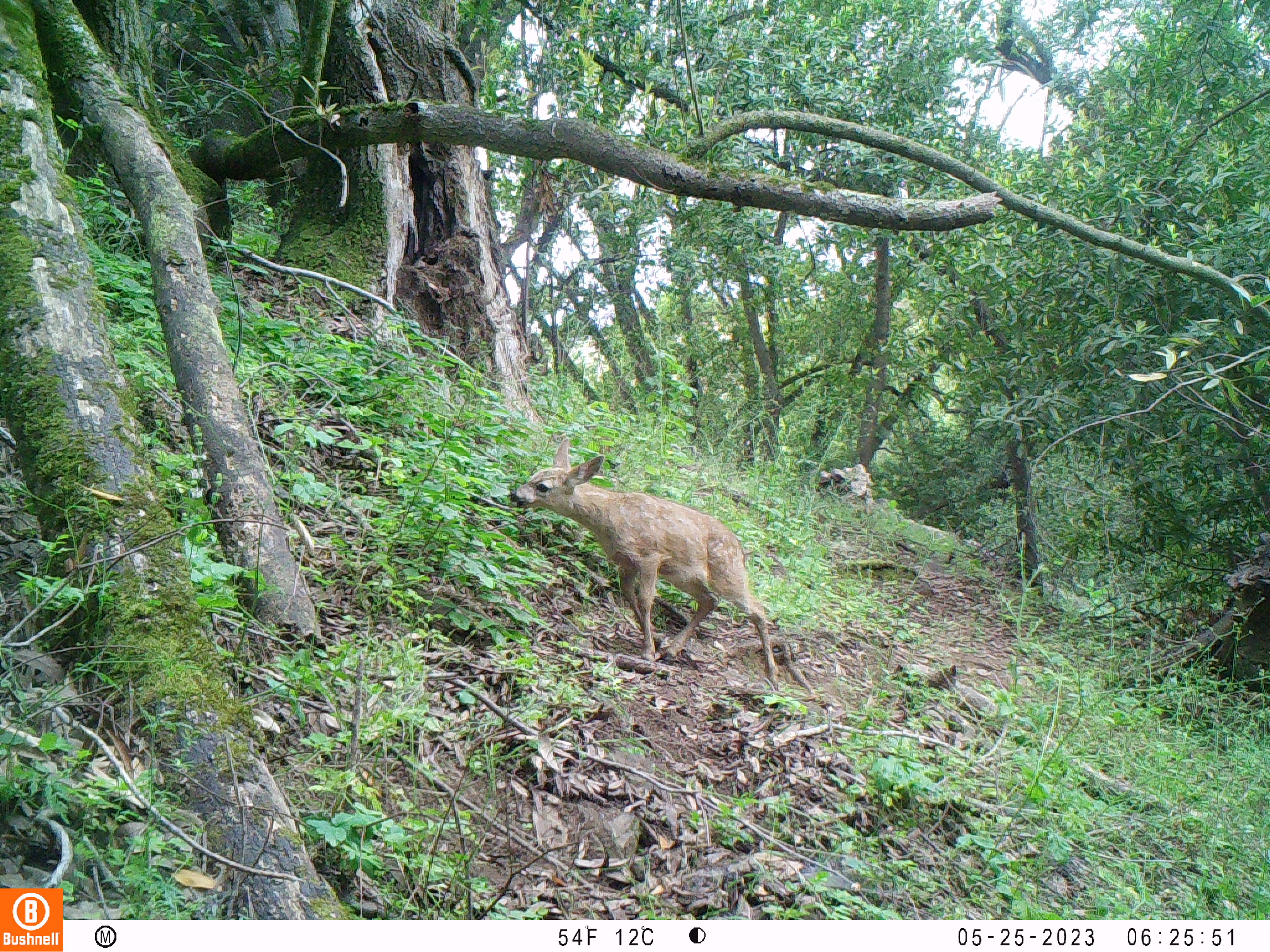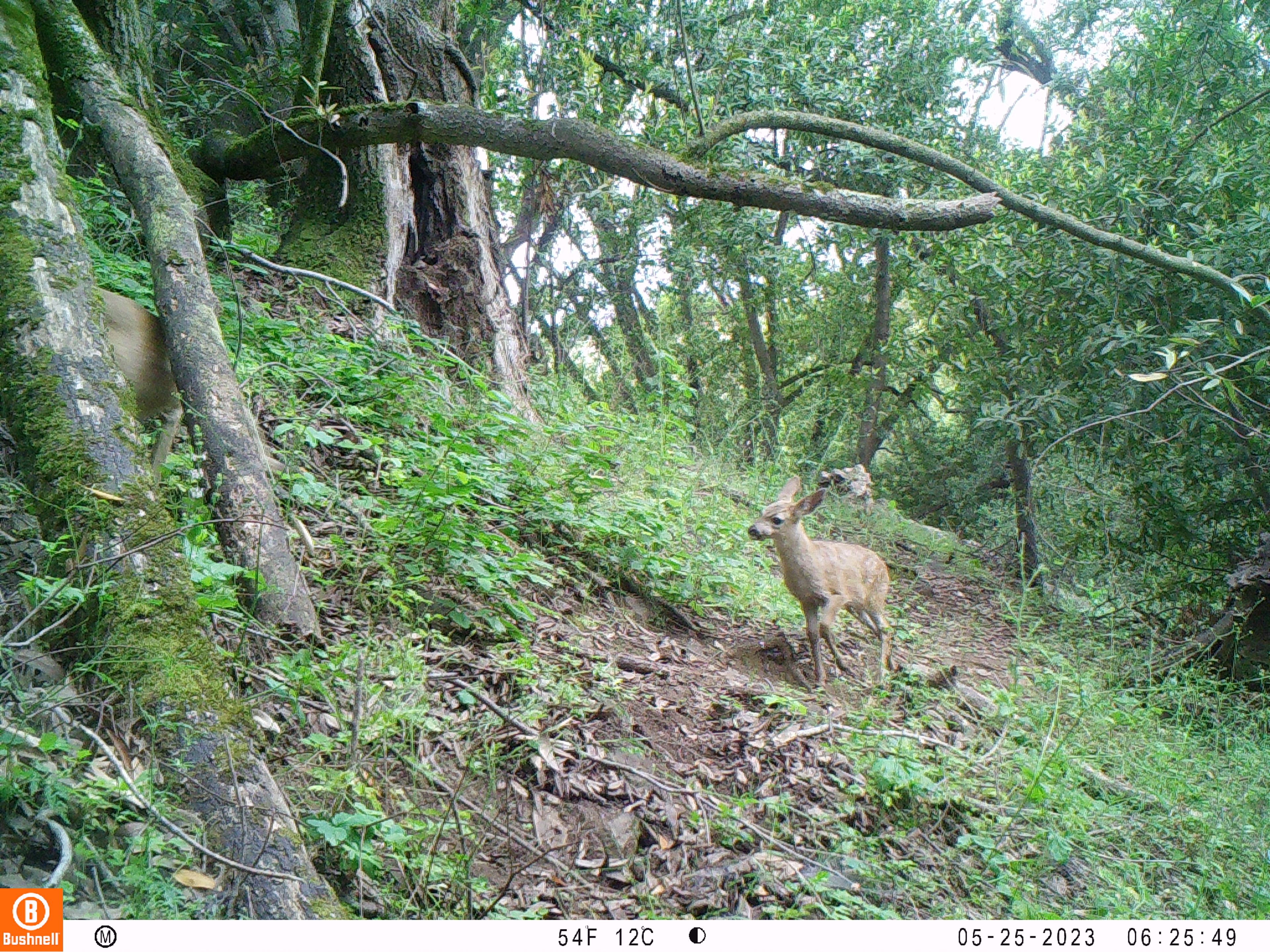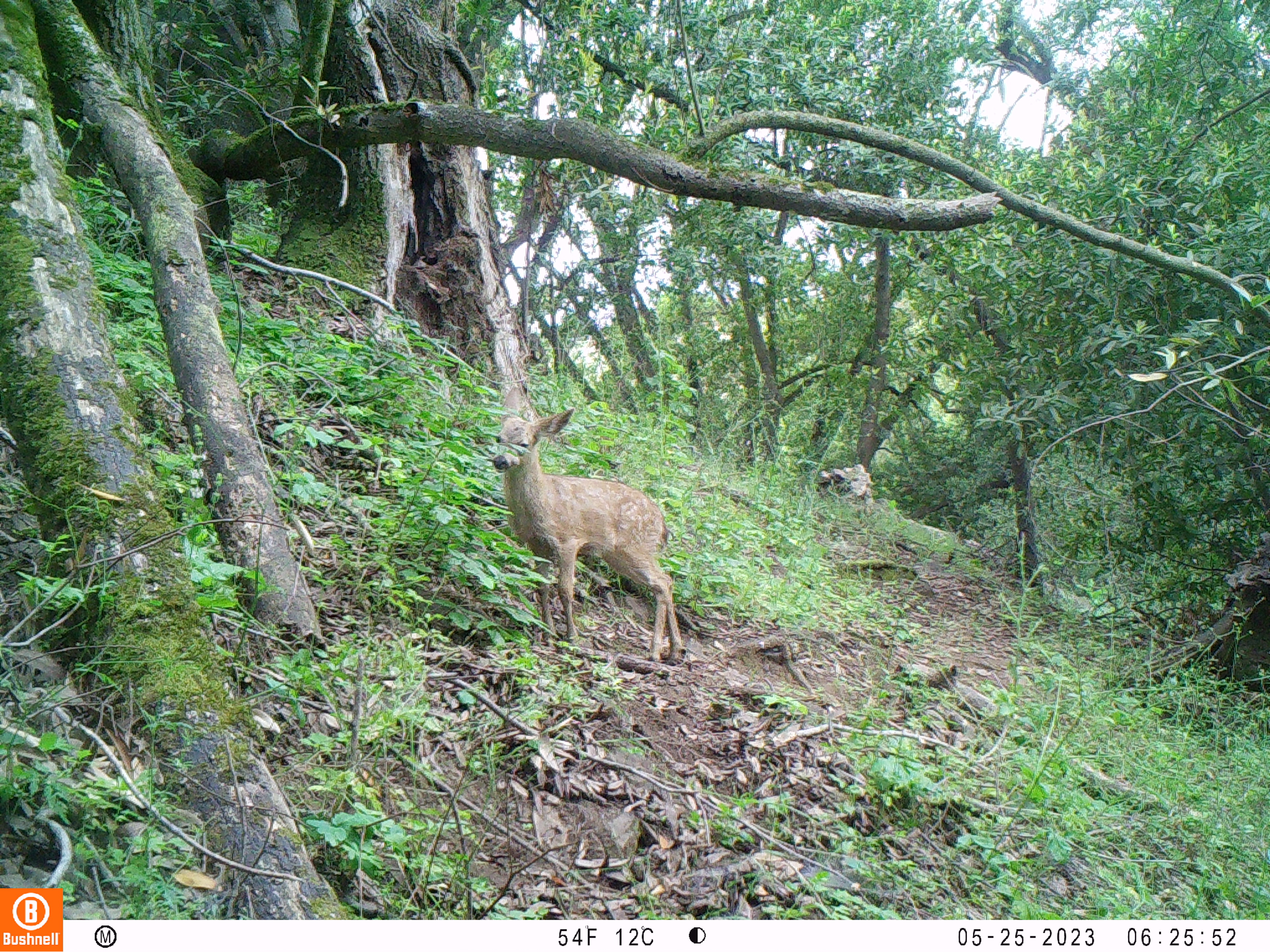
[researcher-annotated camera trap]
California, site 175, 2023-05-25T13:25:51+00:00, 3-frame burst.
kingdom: Animalia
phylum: Chordata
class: Mammalia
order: Artiodactyla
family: Cervidae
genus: Odocoileus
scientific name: Odocoileus hemionus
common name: mule deer